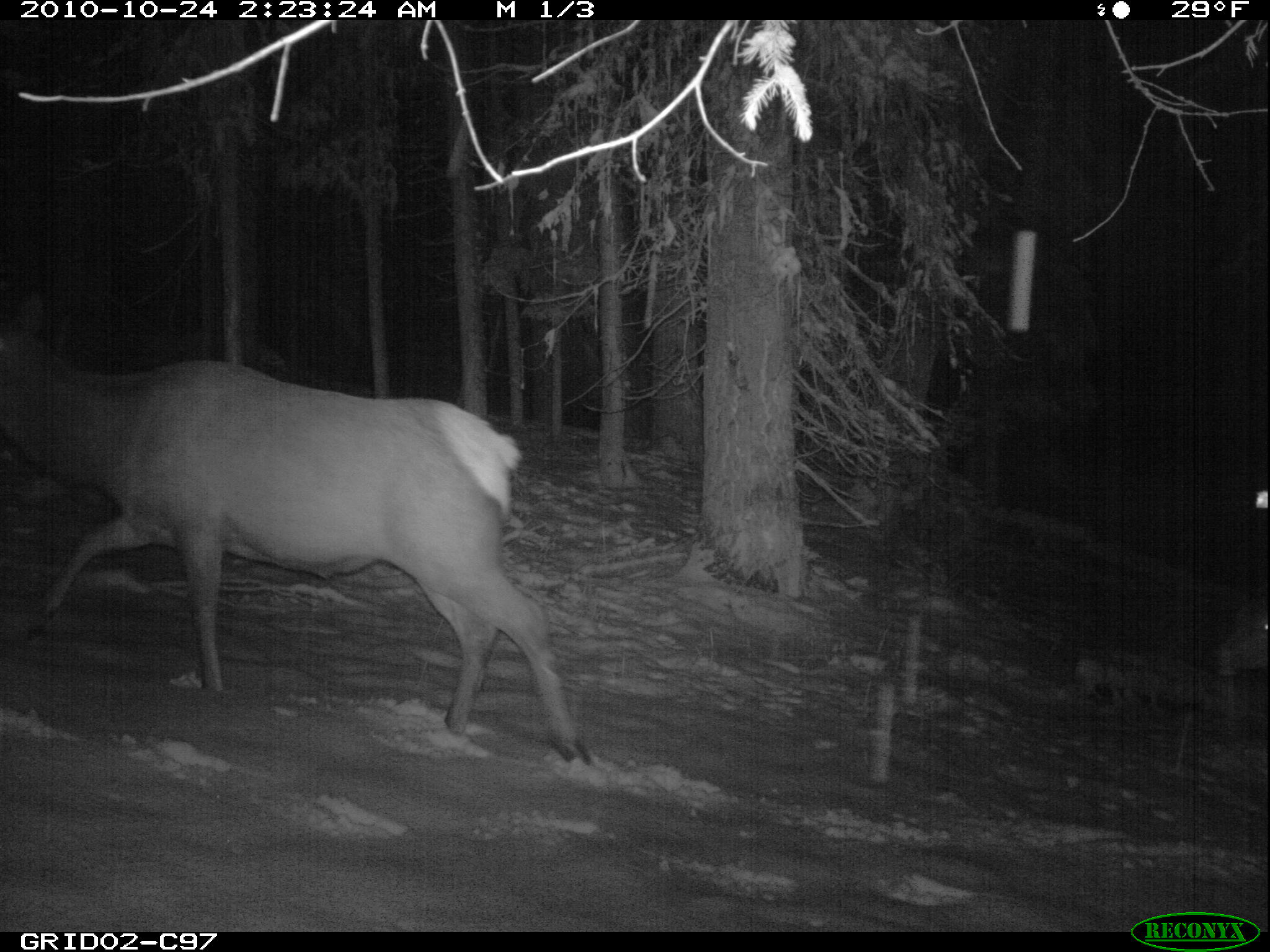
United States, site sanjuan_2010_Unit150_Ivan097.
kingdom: Animalia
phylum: Chordata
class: Mammalia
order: Artiodactyla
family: Cervidae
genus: Cervus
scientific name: Cervus elaphus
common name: red deer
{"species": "Cervus elaphus (red deer)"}